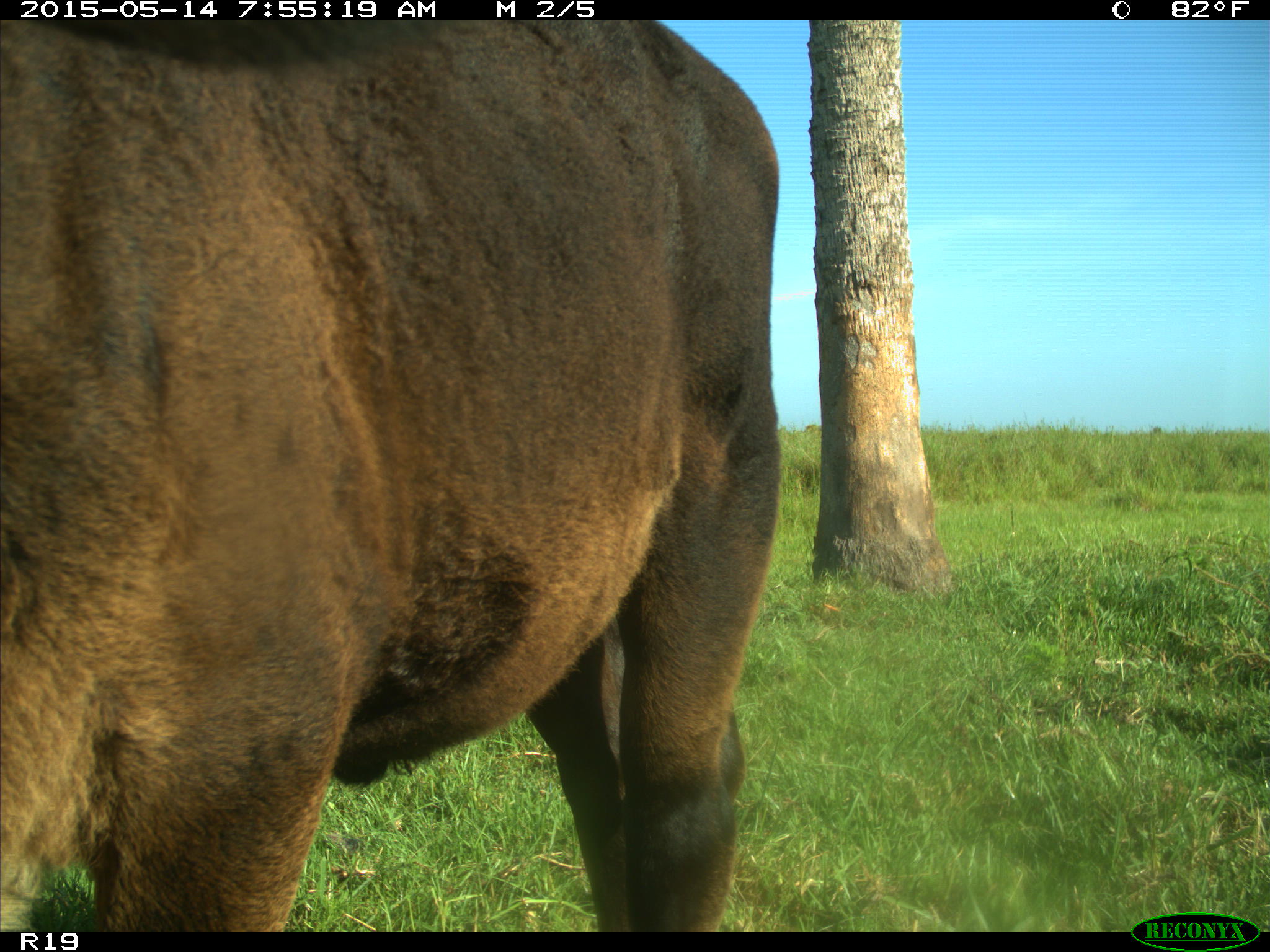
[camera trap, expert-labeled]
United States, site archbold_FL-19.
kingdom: Animalia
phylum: Chordata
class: Mammalia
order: Artiodactyla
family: Bovidae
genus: Bos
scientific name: Bos taurus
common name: domestic cow